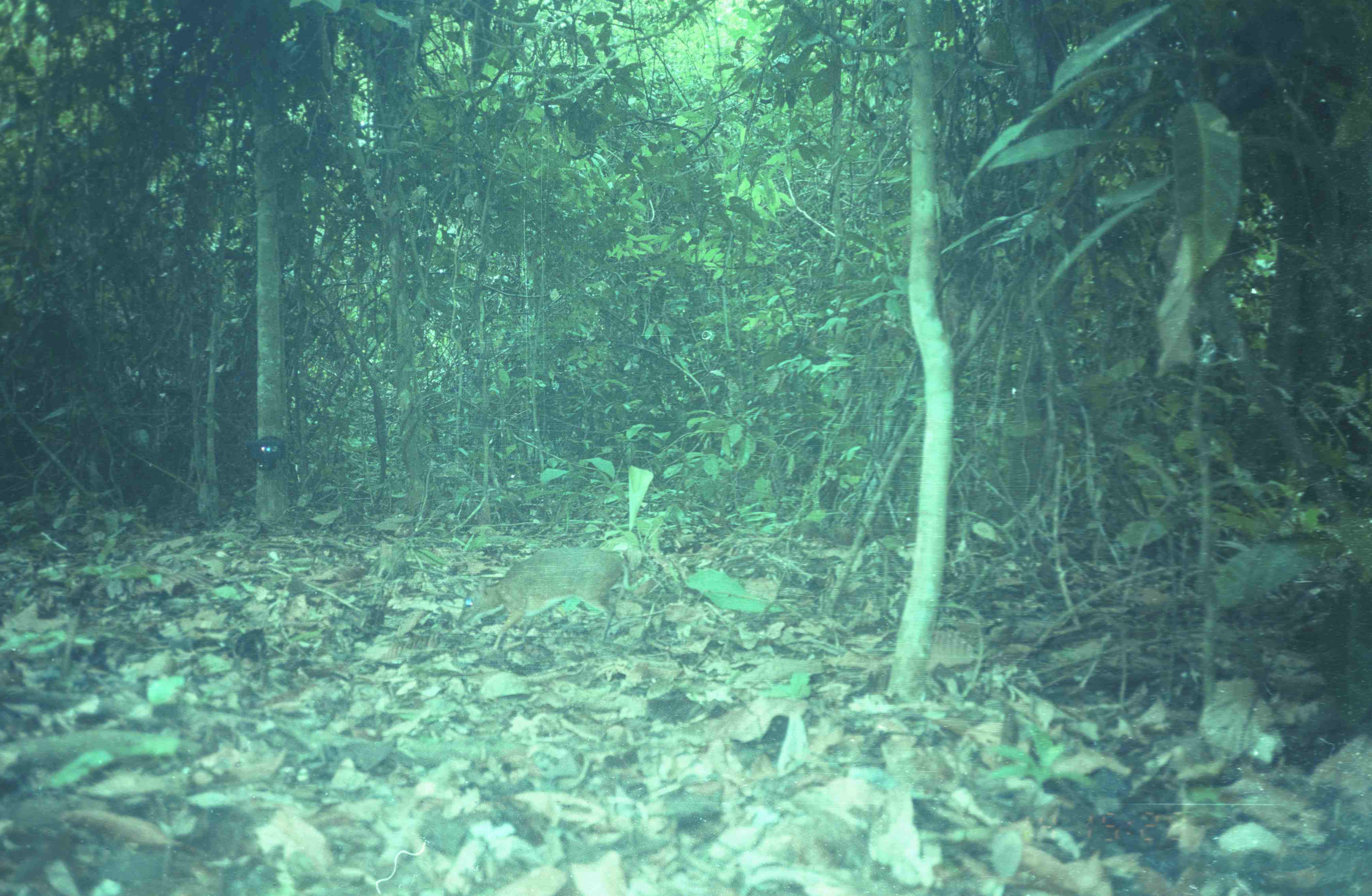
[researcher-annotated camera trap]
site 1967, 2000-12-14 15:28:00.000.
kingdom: Animalia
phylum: Chordata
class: Mammalia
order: Artiodactyla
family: Tragulidae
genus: Tragulus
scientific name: Tragulus napu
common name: greater oriental chevrotain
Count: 1.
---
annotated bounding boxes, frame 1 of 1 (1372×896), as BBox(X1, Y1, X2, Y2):
tragulus napu: BBox(453, 545, 643, 656)